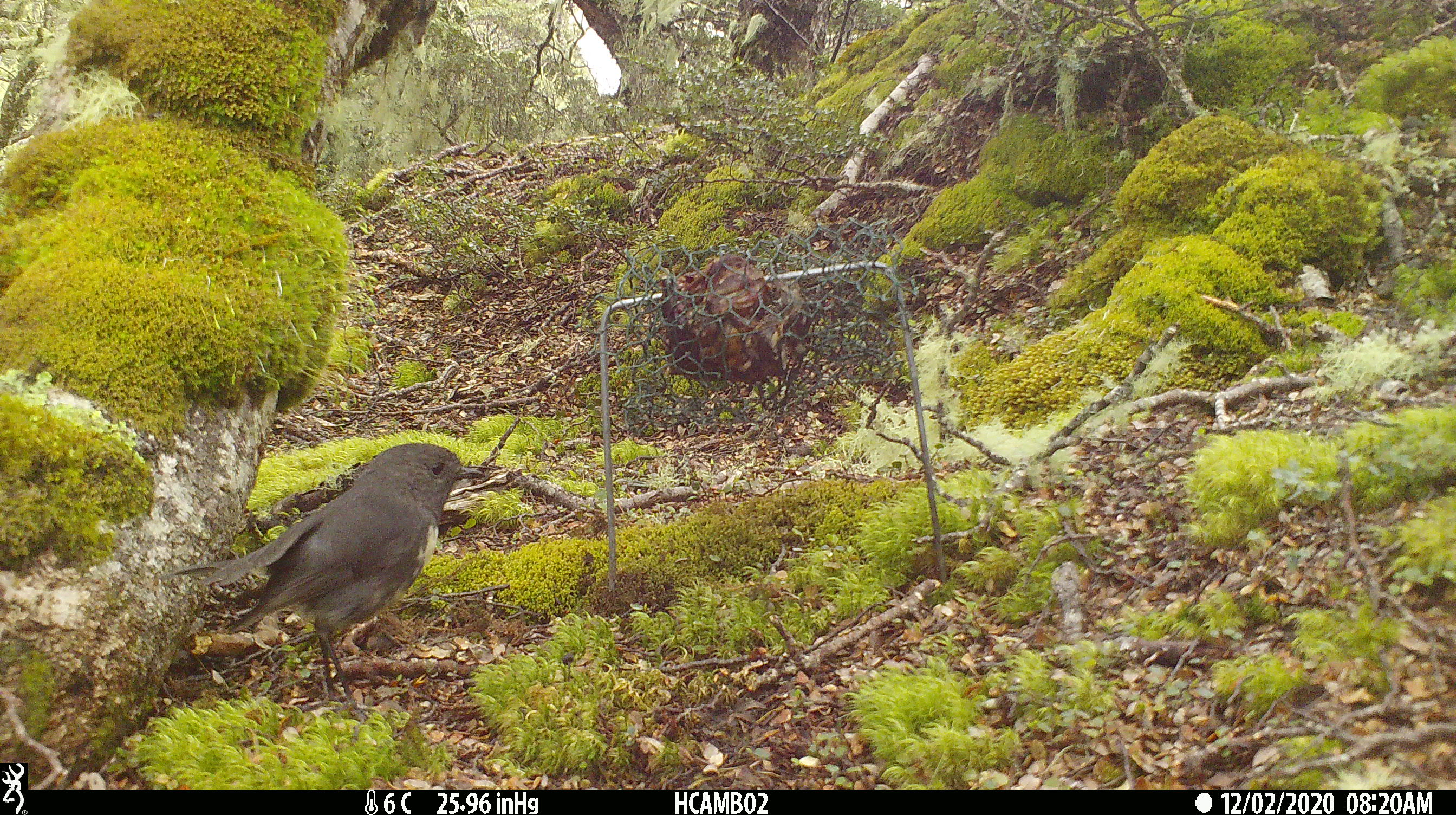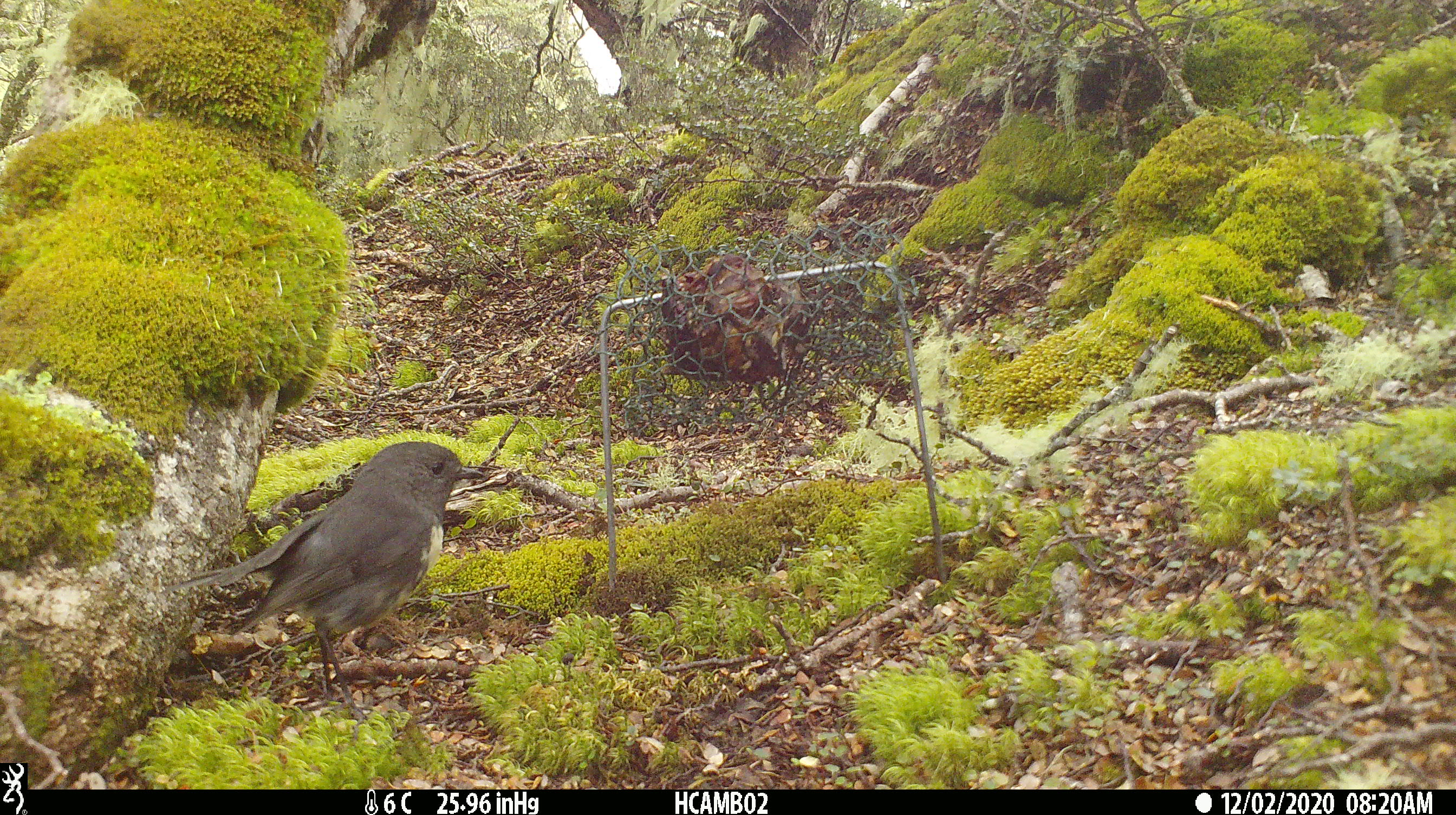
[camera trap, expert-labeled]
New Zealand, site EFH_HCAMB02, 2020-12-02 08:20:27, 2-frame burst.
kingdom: Animalia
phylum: Chordata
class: Aves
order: Passeriformes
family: Petroicidae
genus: Petroica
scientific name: Petroica australis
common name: new zealand robin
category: robin